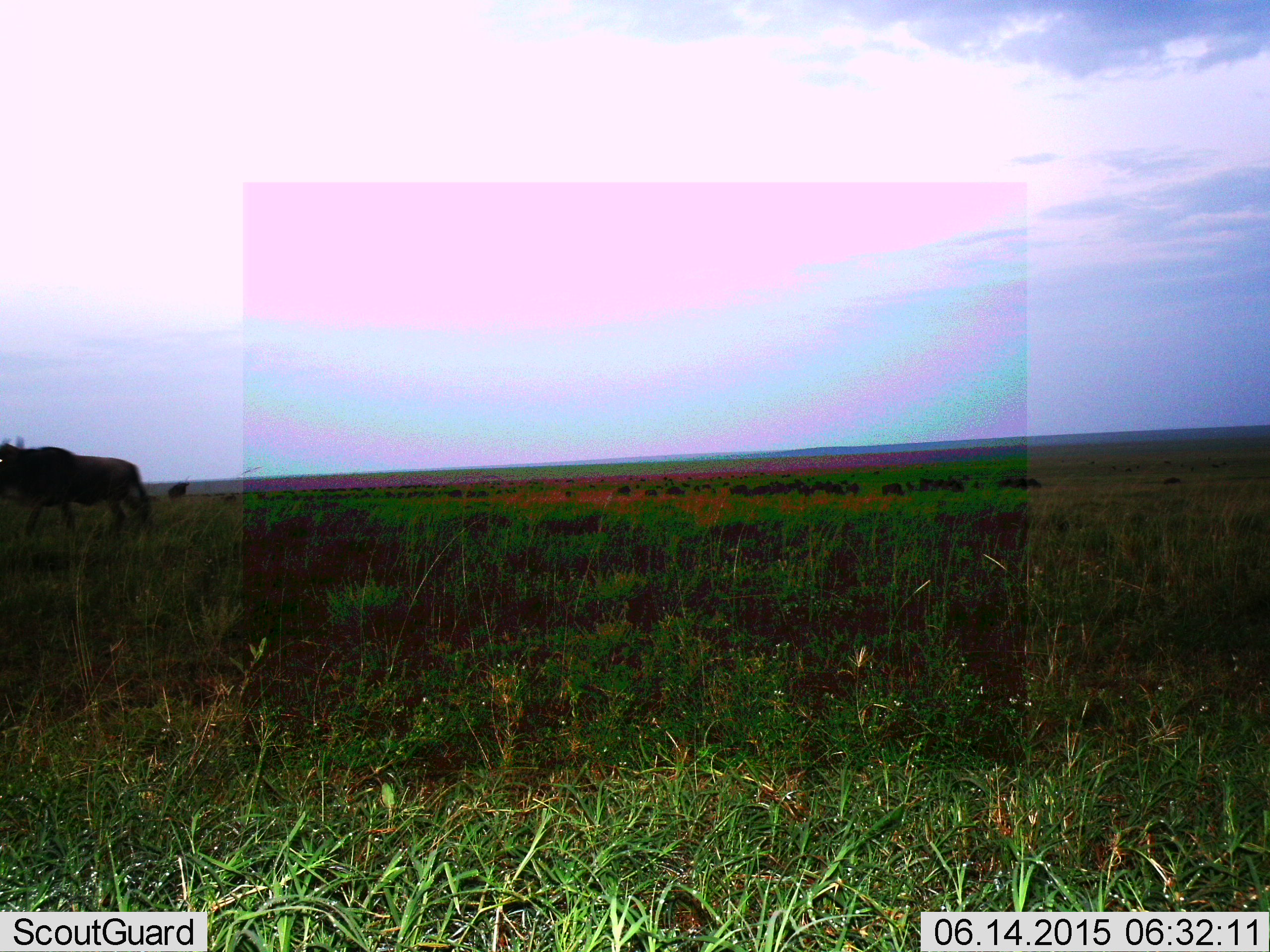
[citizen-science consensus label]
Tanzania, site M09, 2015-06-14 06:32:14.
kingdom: Animalia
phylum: Chordata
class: Mammalia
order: Artiodactyla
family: Bovidae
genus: Connochaetes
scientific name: Connochaetes taurinus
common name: blue wildebeest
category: wildebeest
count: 11-50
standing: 50%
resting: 0%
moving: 80%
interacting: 0%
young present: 0%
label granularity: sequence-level